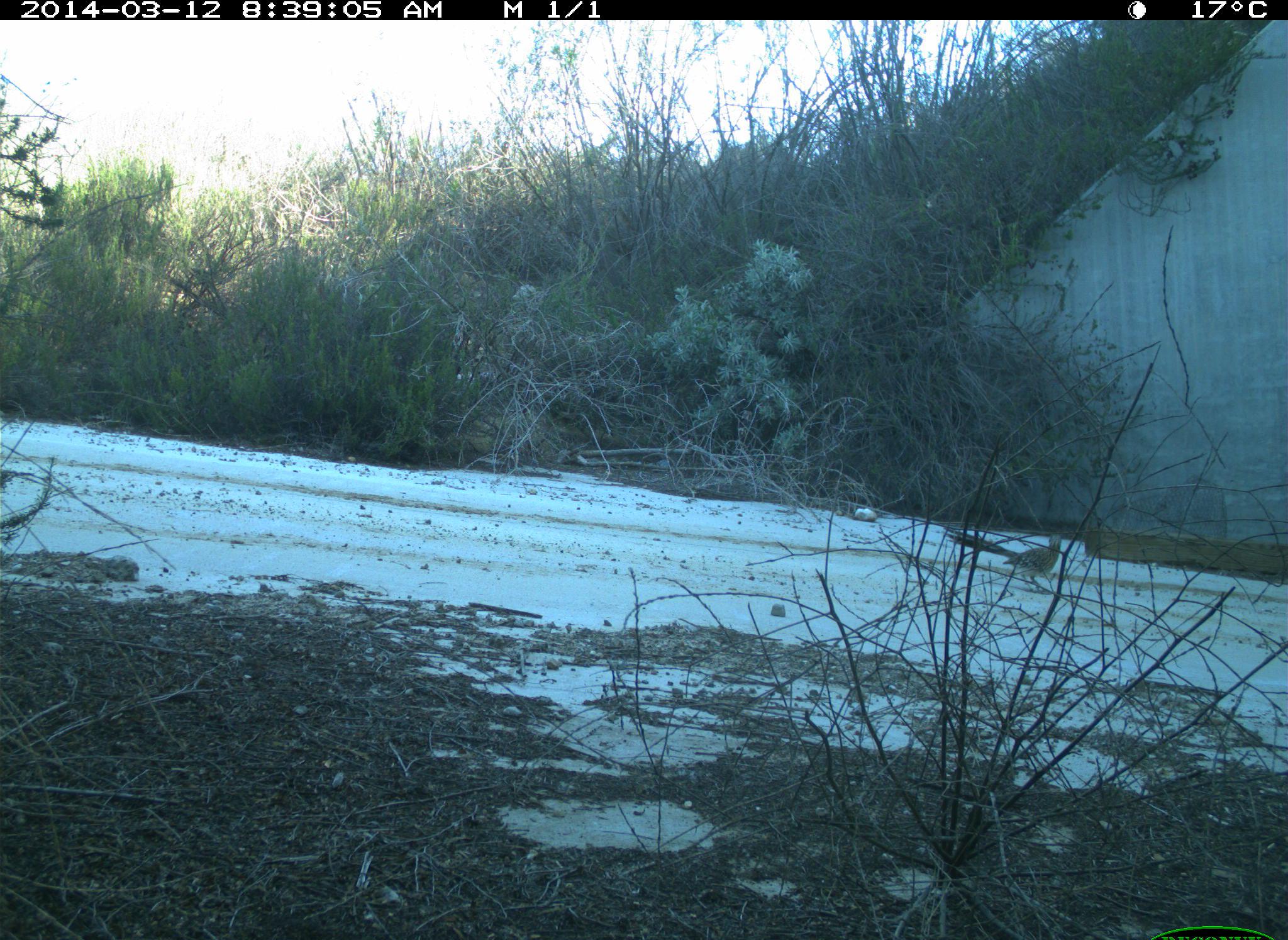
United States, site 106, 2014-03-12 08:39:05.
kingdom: Animalia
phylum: Chordata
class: Aves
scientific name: Aves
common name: bird